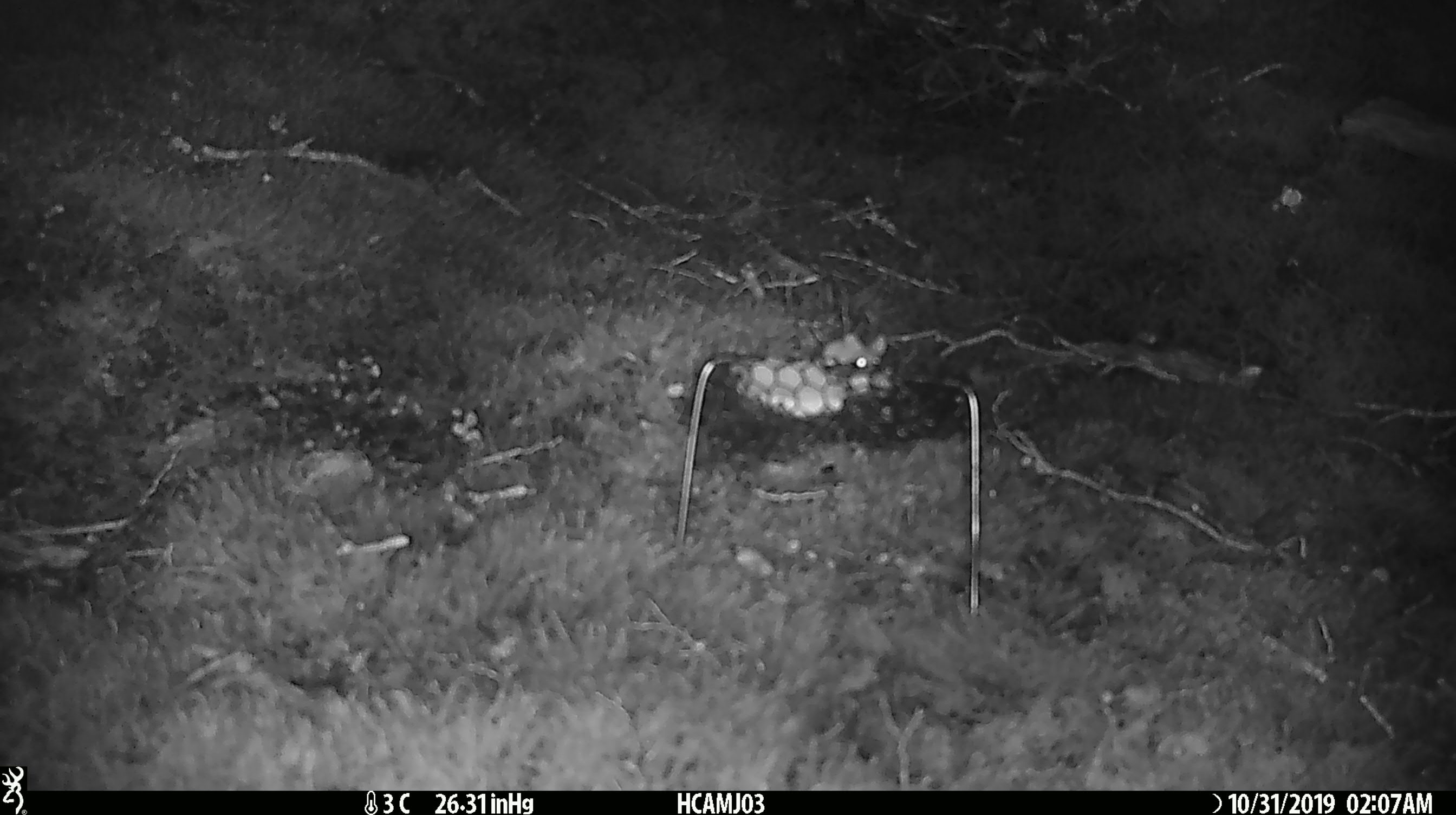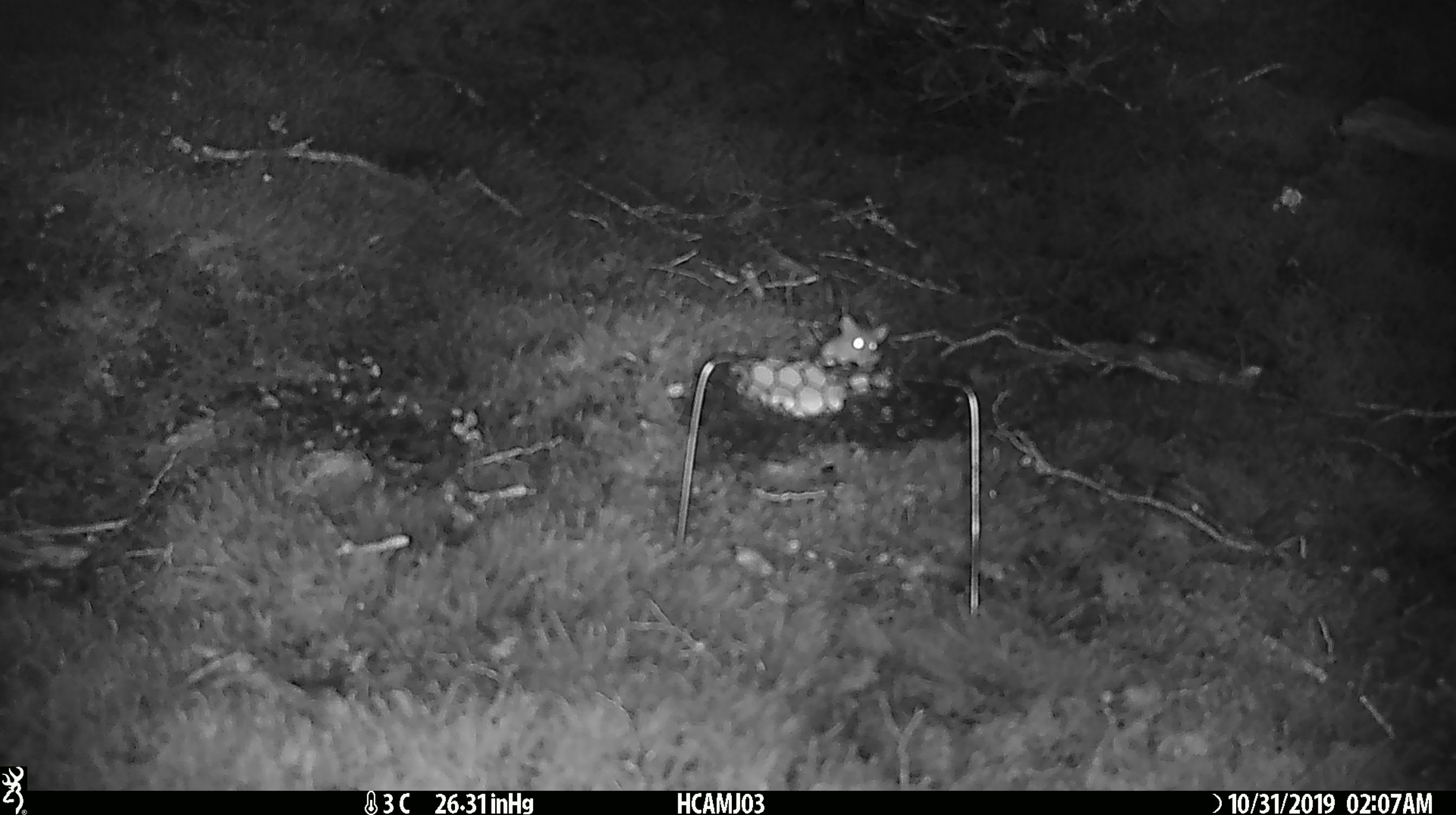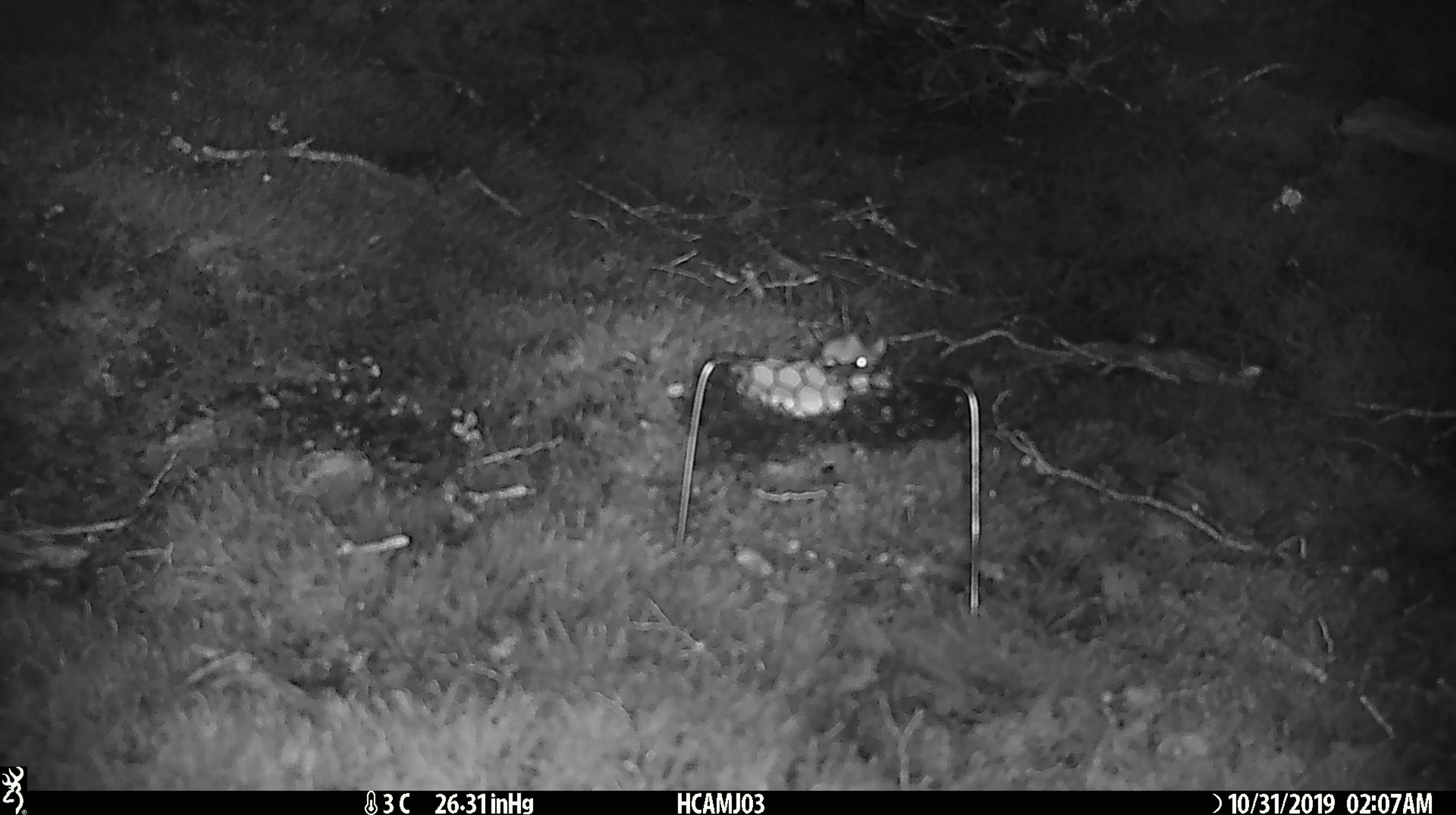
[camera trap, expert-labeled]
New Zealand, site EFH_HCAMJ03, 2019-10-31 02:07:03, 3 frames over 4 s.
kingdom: Animalia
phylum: Chordata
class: Mammalia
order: Rodentia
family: Muridae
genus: Mus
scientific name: Mus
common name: mouse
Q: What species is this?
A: Mouse (Mus).